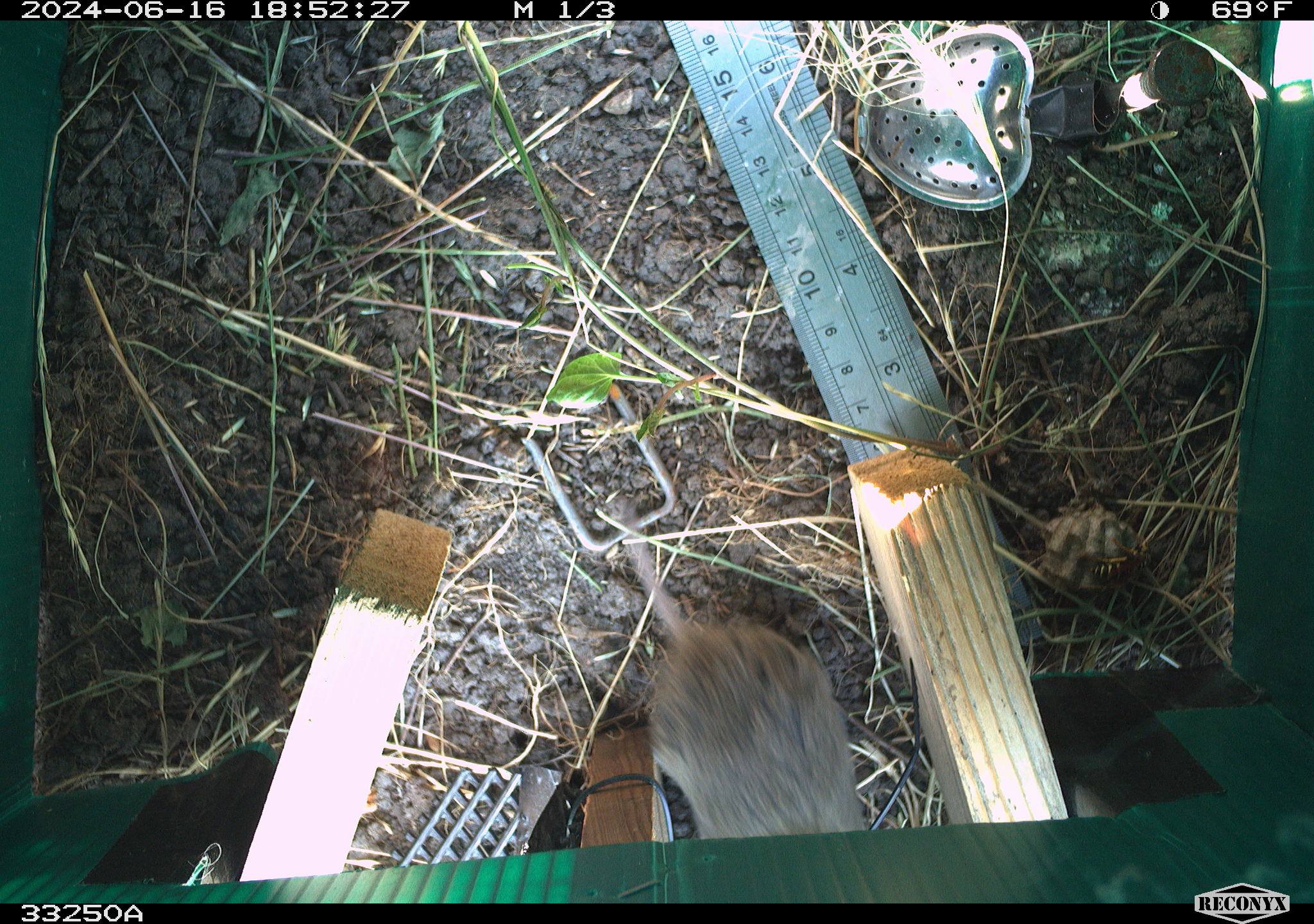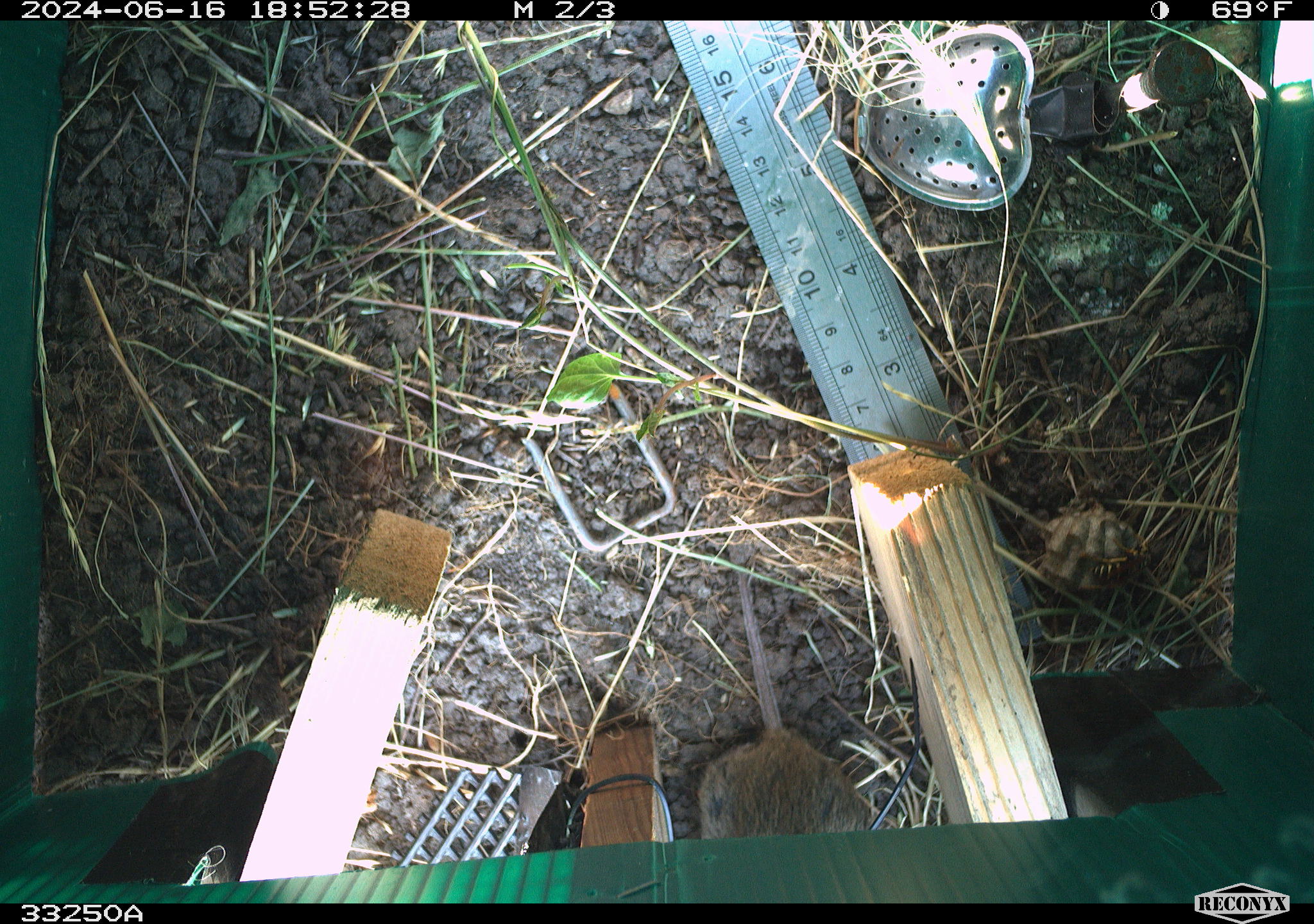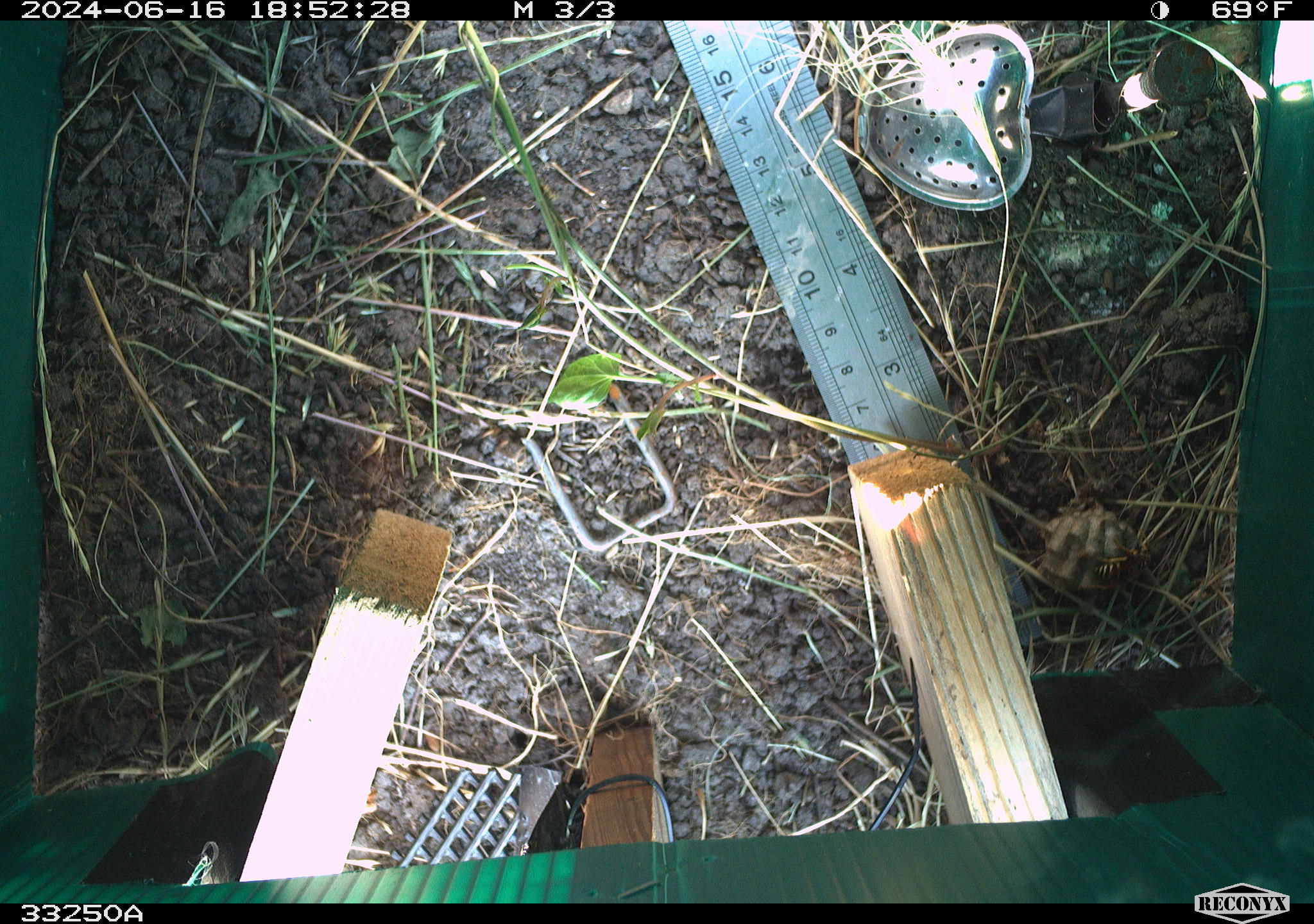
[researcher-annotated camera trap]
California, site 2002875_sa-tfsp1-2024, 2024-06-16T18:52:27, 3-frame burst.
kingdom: Animalia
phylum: Chordata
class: Mammalia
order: Rodentia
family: Cricetidae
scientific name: Arvicolinae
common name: voles, lemmings, and muskrats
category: arvicolinae subfamily